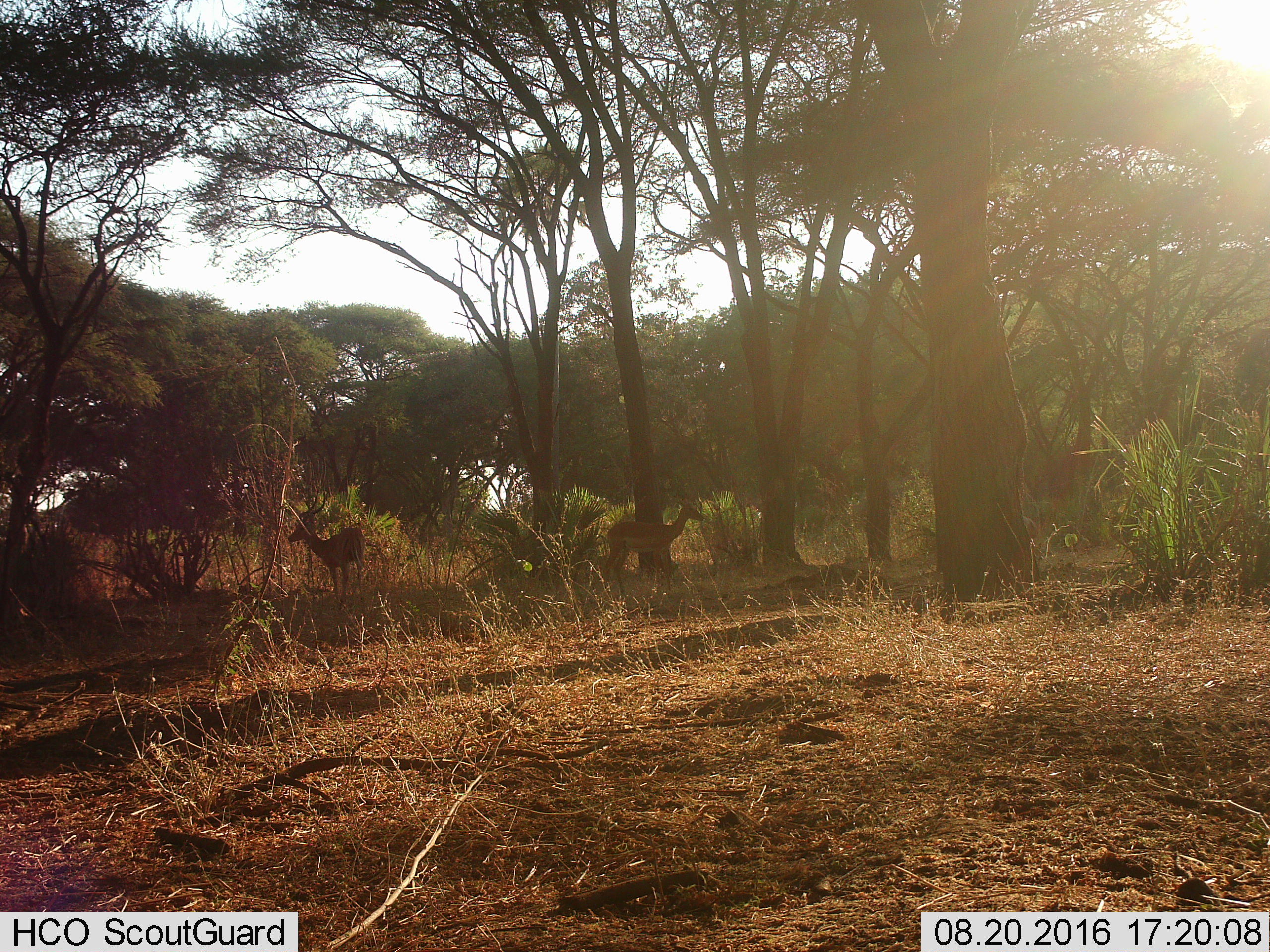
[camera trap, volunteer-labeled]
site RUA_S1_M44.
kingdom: Animalia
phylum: Chordata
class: Mammalia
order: Artiodactyla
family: Bovidae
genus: Aepyceros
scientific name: Aepyceros melampus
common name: impala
Impala (Aepyceros melampus), count 2. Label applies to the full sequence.